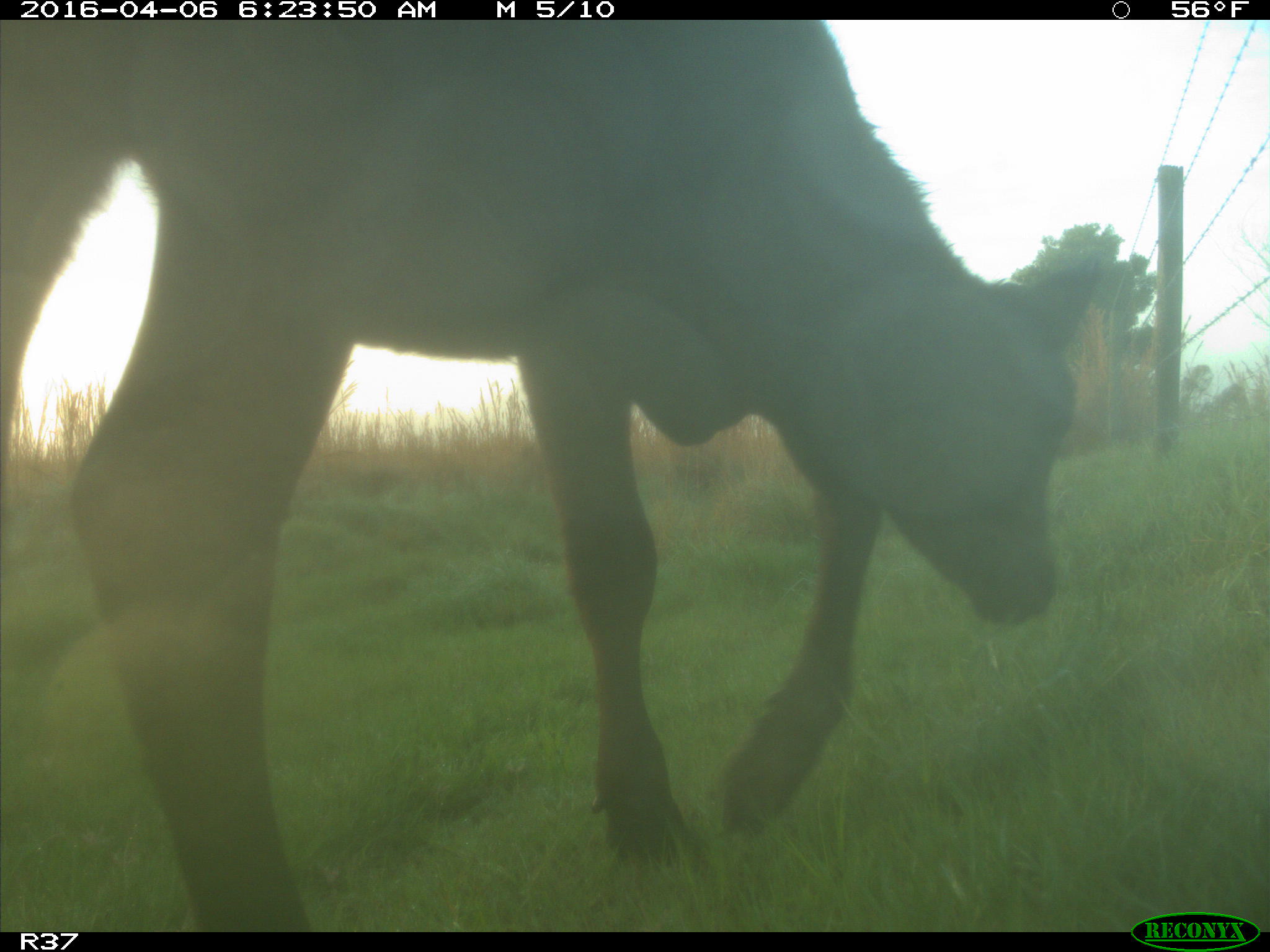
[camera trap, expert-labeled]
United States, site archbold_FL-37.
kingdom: Animalia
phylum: Chordata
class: Mammalia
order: Artiodactyla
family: Bovidae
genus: Bos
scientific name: Bos taurus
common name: domestic cow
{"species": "Bos taurus (domestic cow)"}